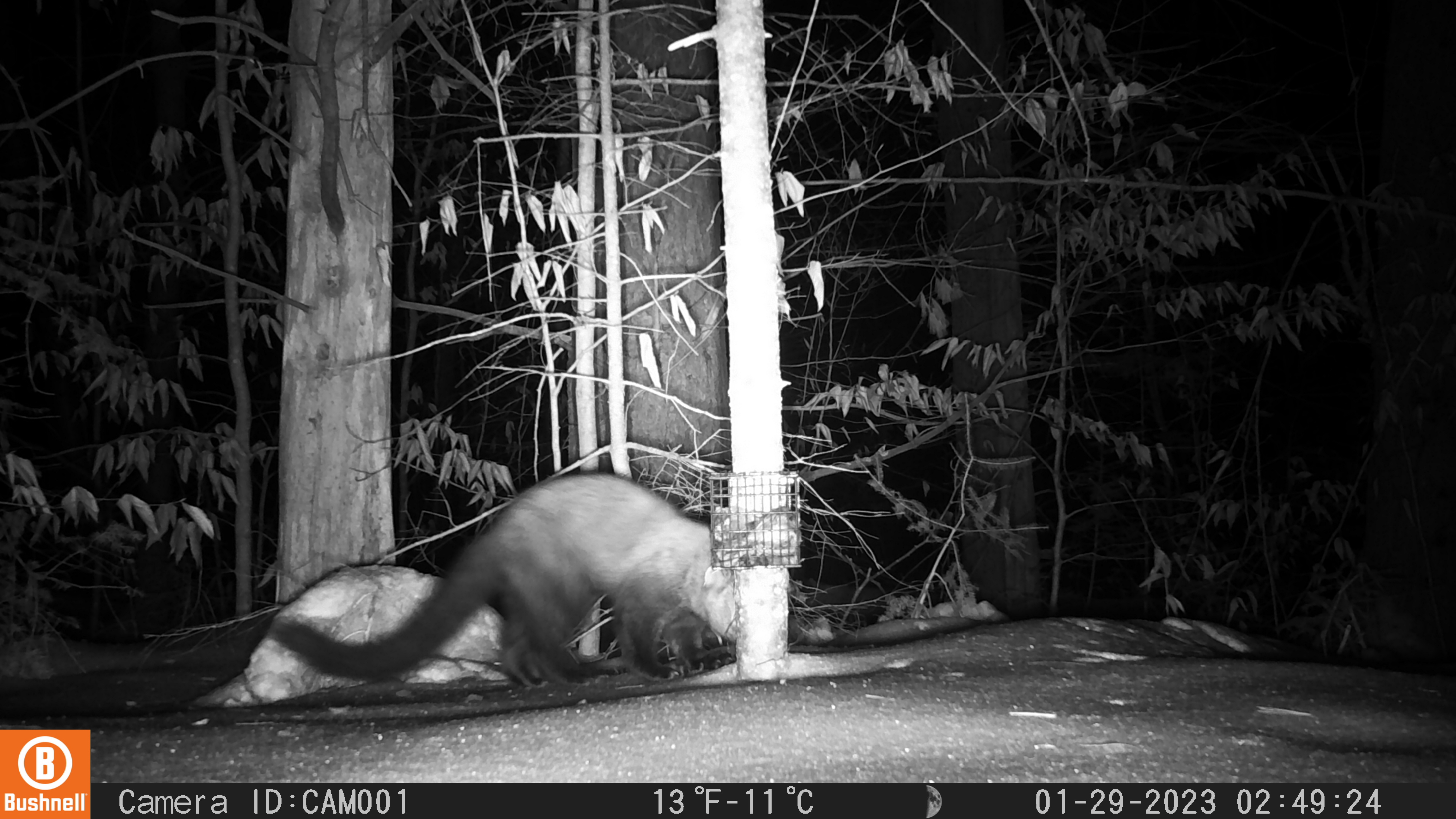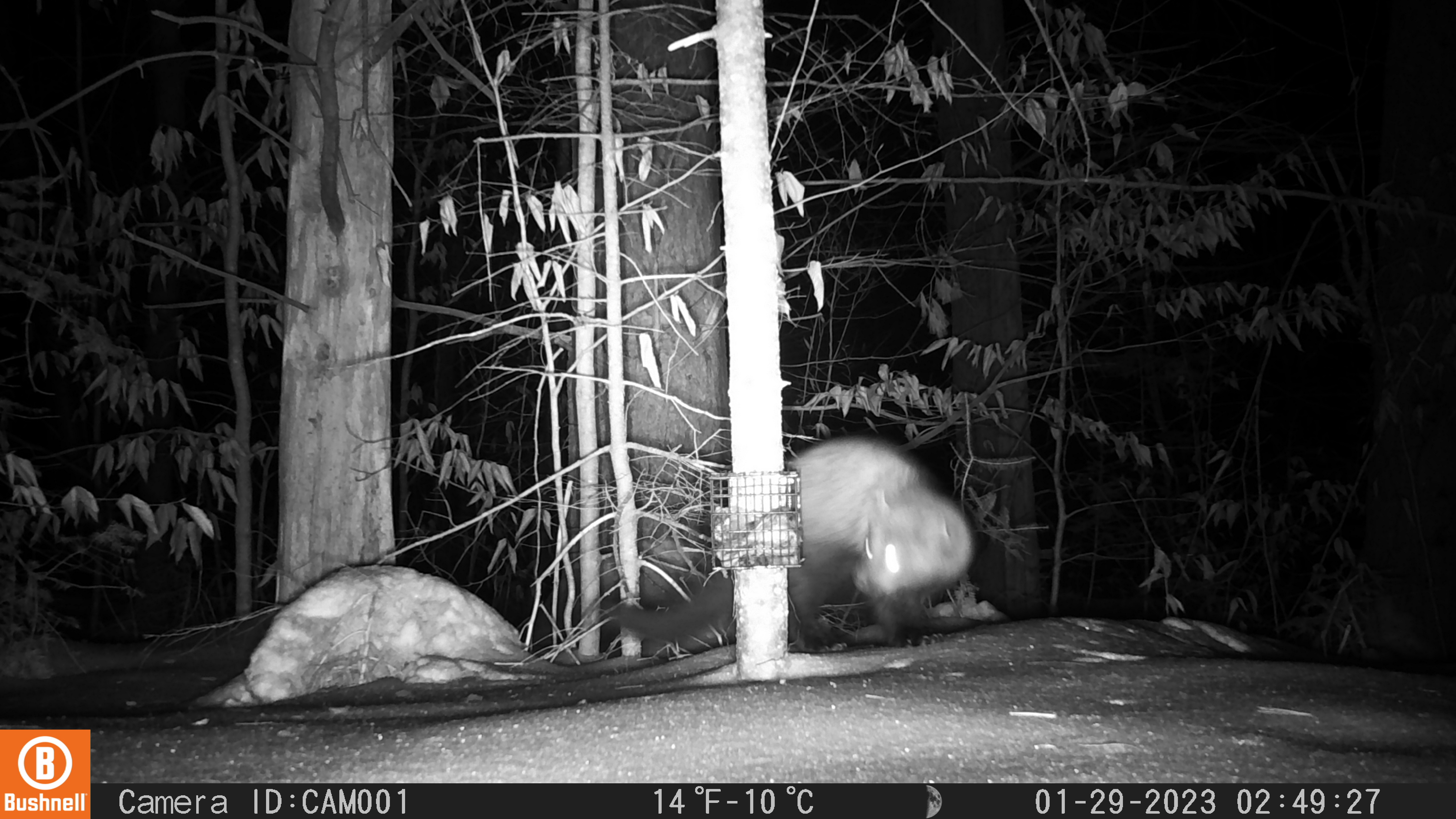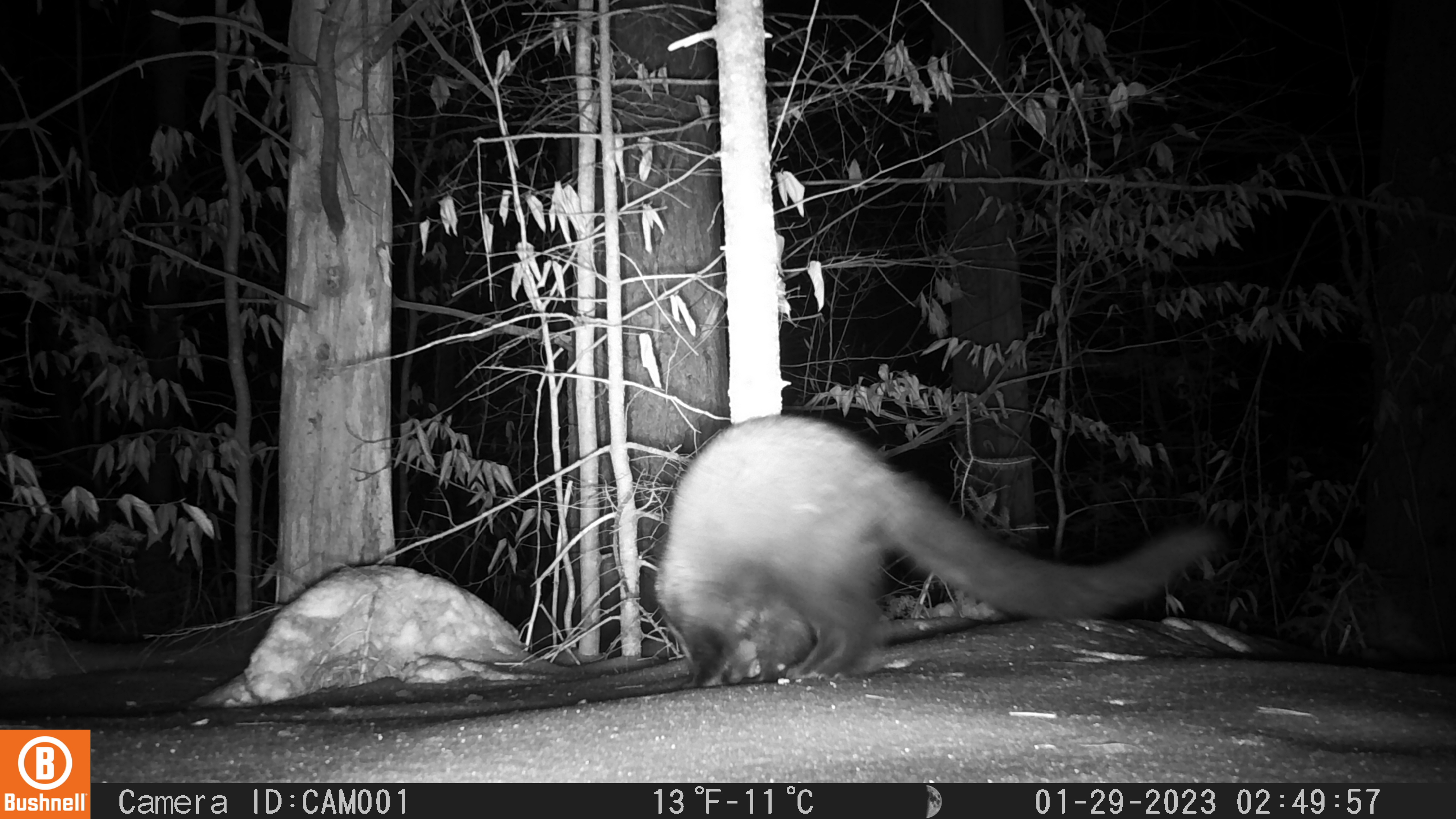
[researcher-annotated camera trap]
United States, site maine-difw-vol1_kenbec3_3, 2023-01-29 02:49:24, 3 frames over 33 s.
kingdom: Animalia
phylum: Chordata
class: Mammalia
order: Carnivora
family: Mustelidae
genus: Pekania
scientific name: Pekania pennanti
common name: fisher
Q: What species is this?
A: Fisher (Pekania pennanti).